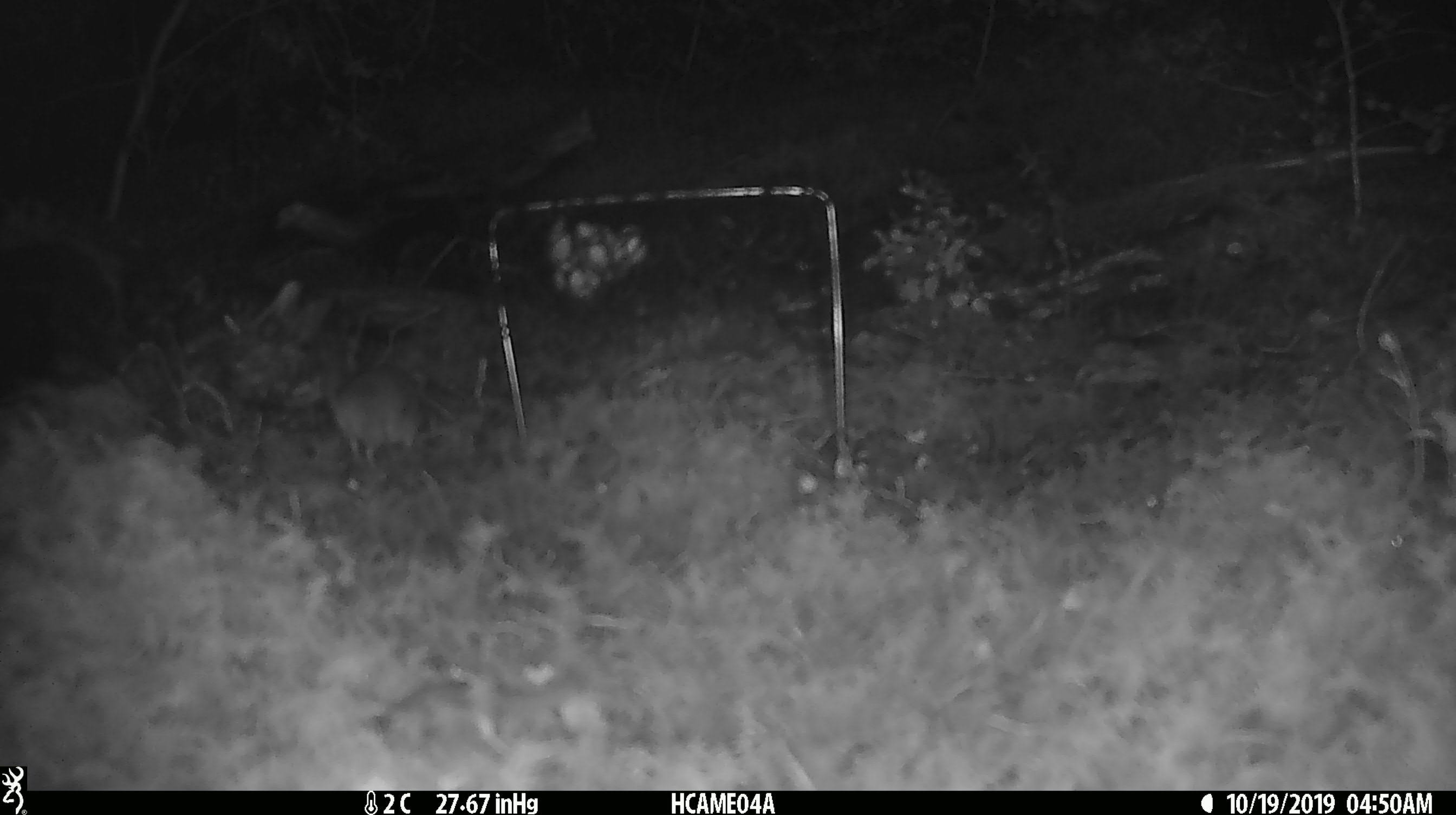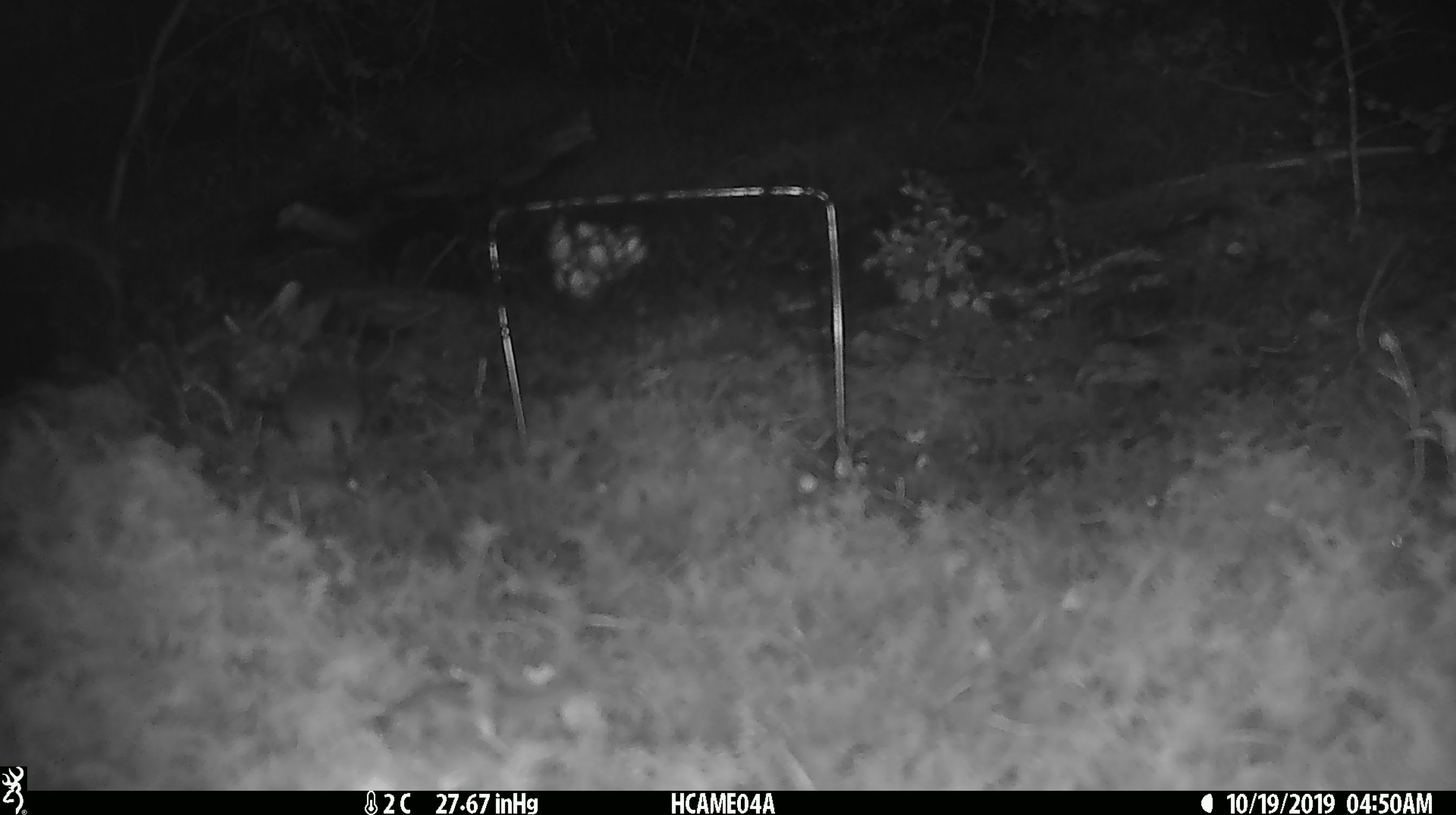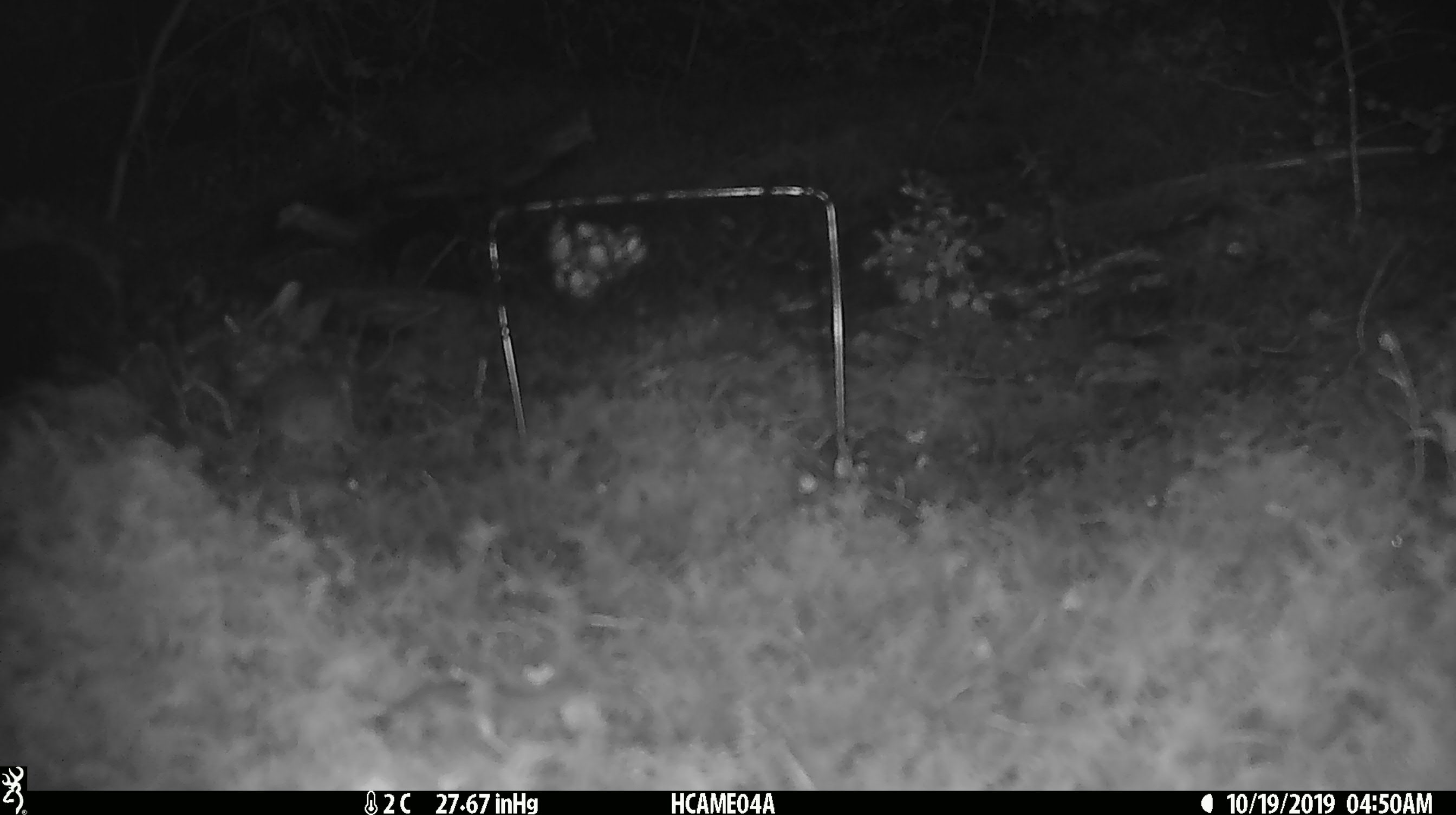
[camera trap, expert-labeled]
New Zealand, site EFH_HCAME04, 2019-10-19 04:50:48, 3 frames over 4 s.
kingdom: Animalia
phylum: Chordata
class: Mammalia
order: Rodentia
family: Muridae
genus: Mus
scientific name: Mus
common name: mouse